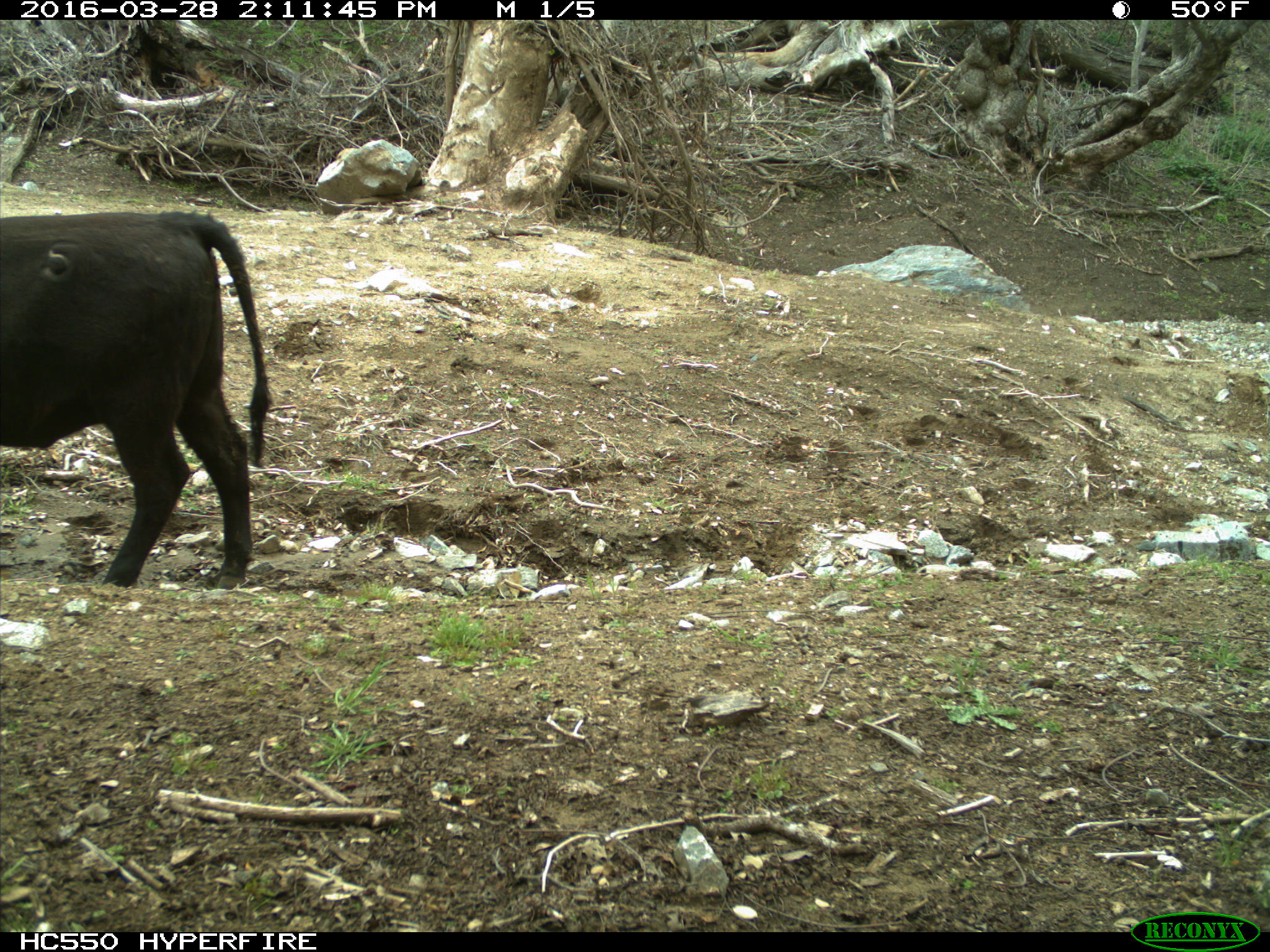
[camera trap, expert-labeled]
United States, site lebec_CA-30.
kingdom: Animalia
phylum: Chordata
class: Mammalia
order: Artiodactyla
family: Bovidae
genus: Bos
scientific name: Bos taurus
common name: domestic cow